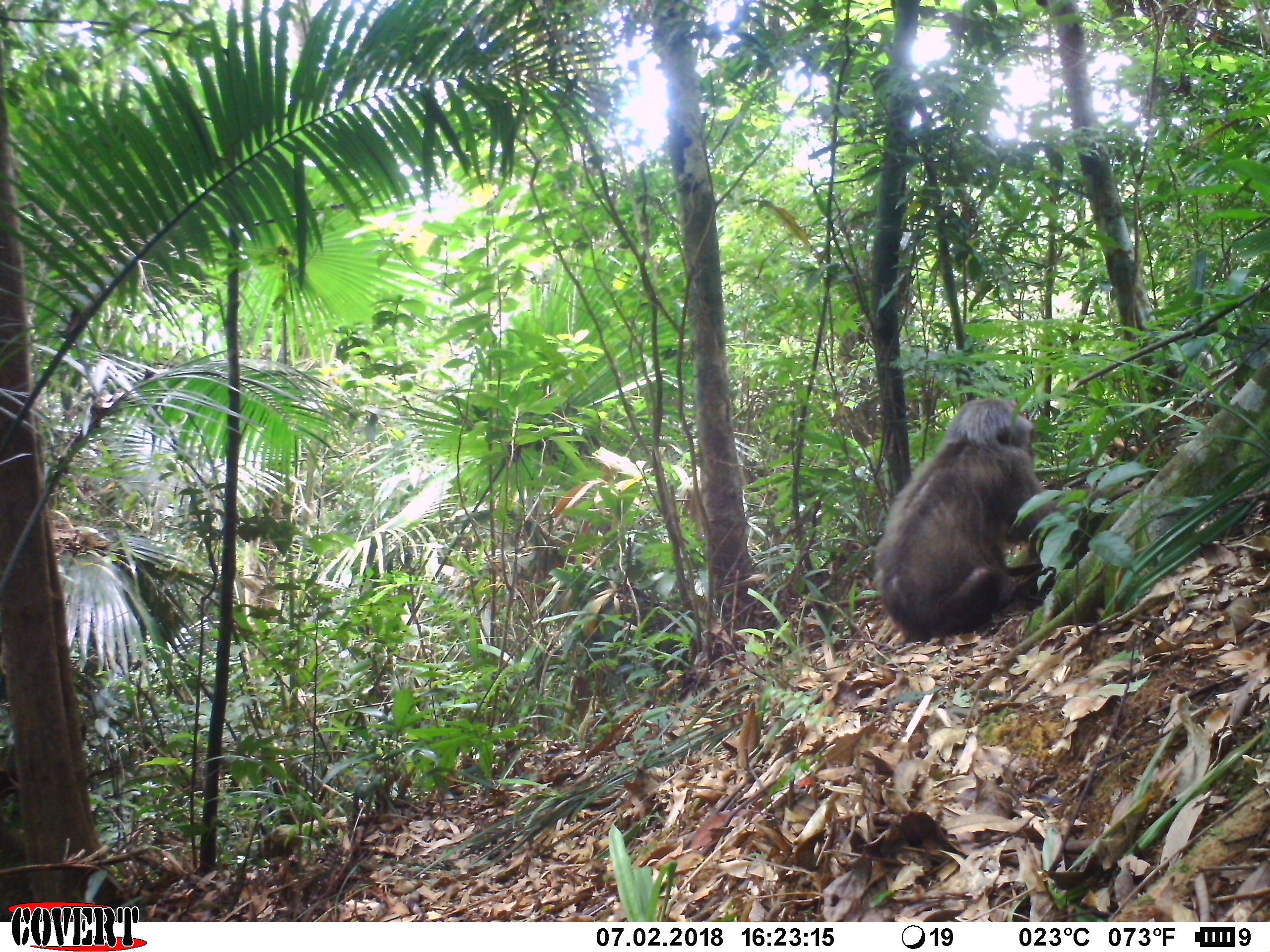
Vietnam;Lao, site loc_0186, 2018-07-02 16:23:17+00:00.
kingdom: Animalia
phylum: Chordata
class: Mammalia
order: Primates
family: Cercopithecidae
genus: Macaca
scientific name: Macaca arctoides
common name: stump-tailed macaque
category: stump tailed macaque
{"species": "stump tailed macaque (stump-tailed macaque) (Macaca arctoides)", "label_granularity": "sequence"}